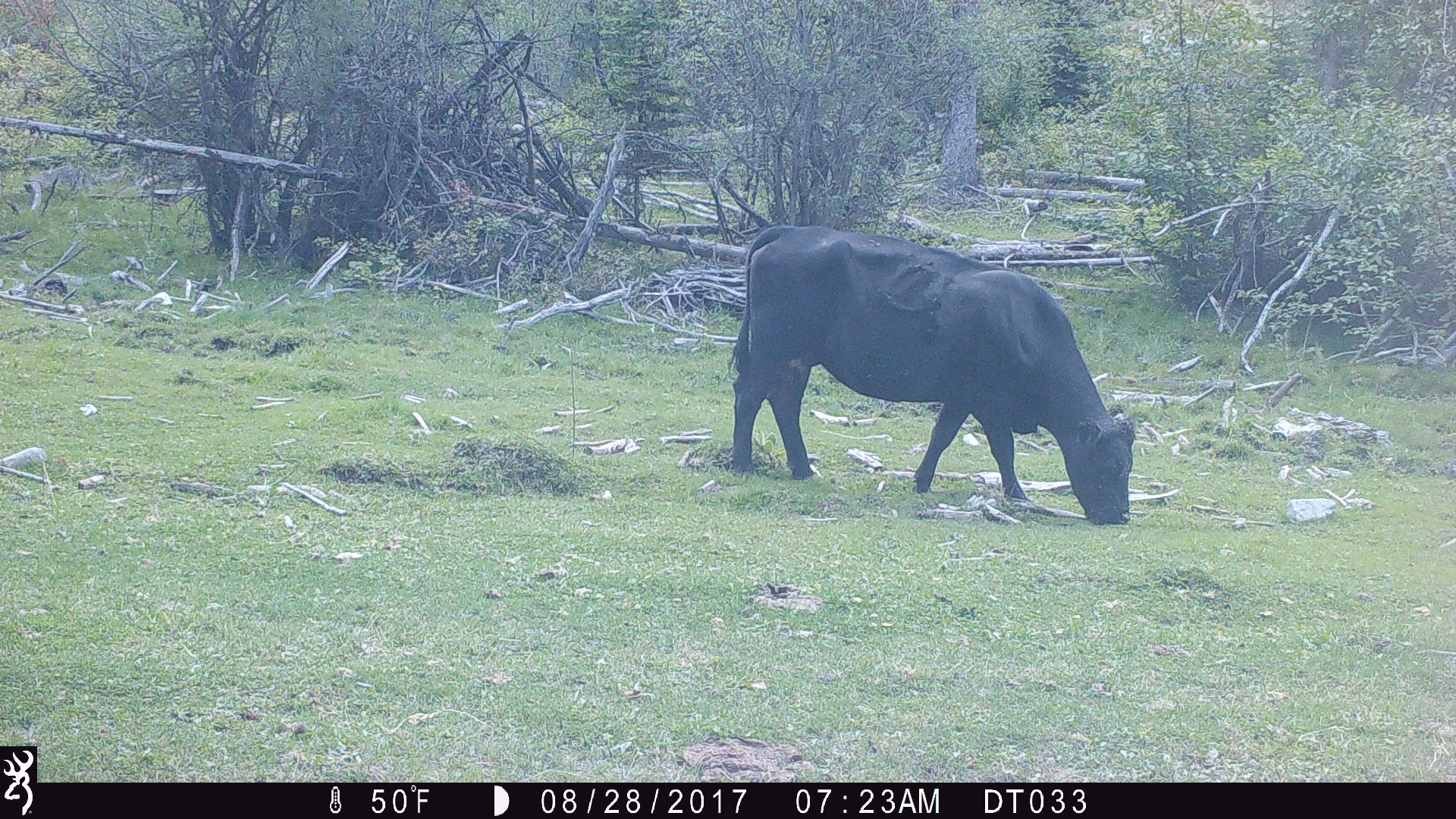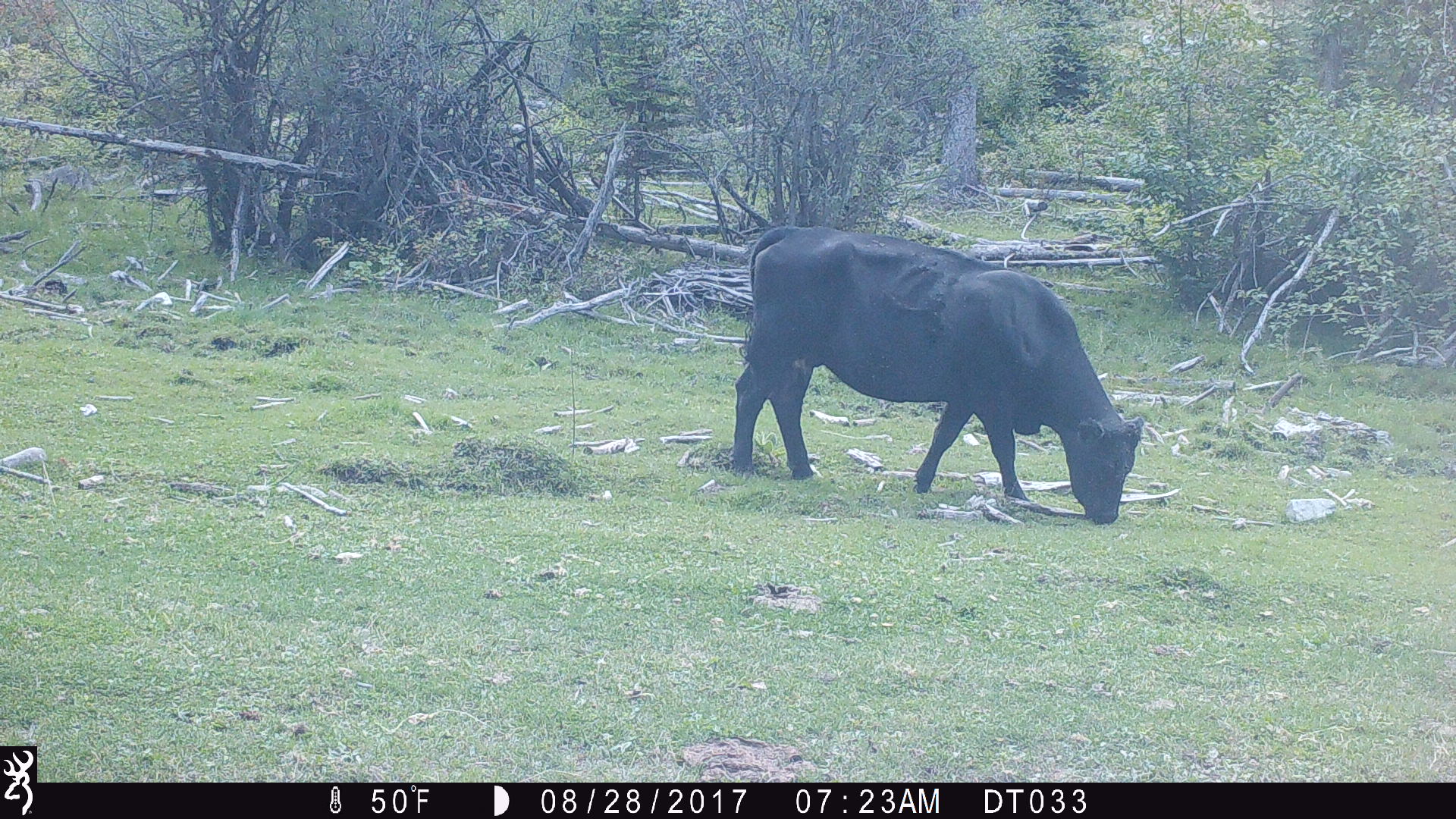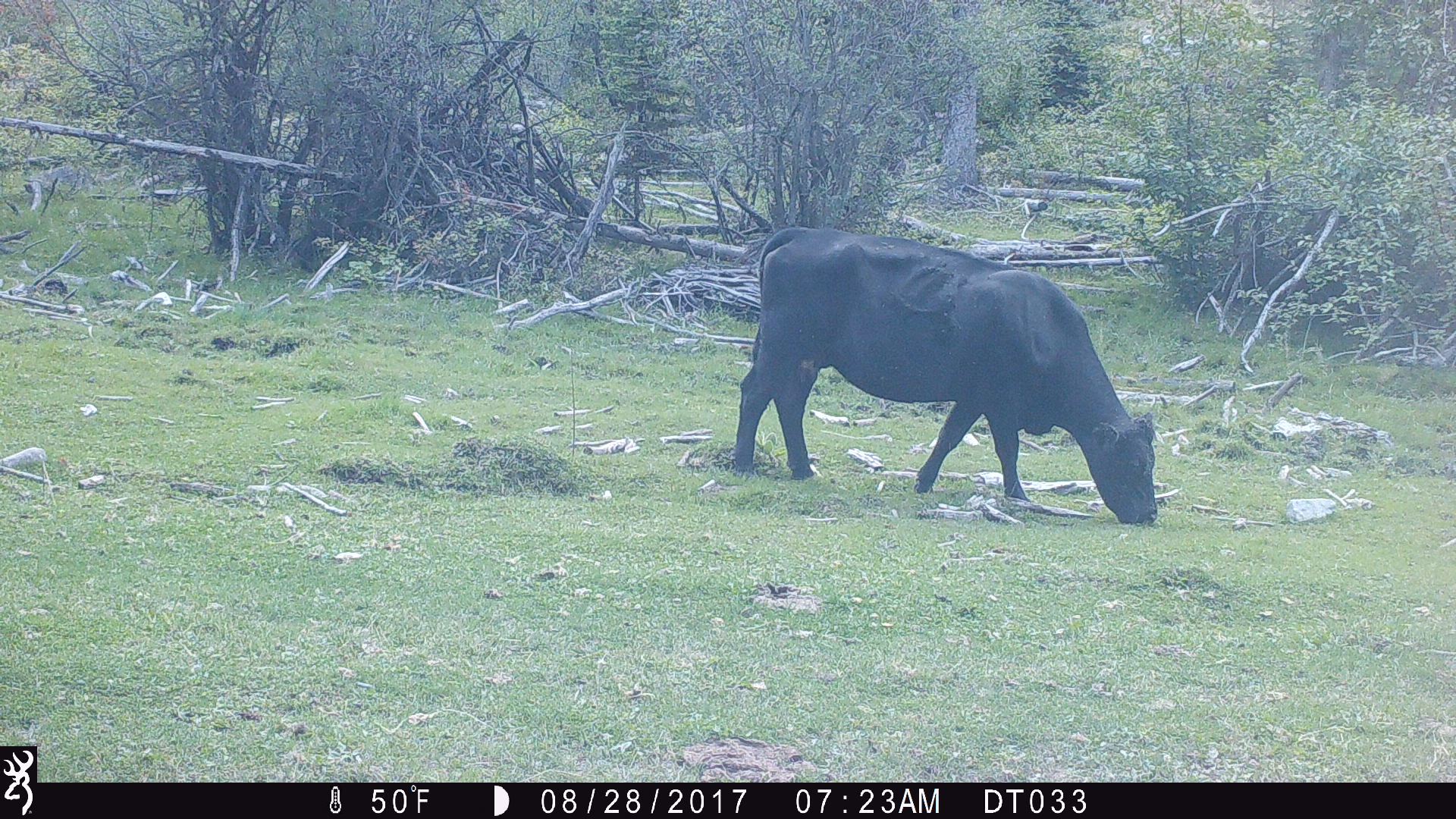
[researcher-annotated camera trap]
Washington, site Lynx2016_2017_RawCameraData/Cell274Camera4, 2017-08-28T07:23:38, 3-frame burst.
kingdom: Animalia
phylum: Chordata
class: Mammalia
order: Artiodactyla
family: Bovidae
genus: Bos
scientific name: Bos taurus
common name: domestic cattle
Domestic cattle (Bos taurus). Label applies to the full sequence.